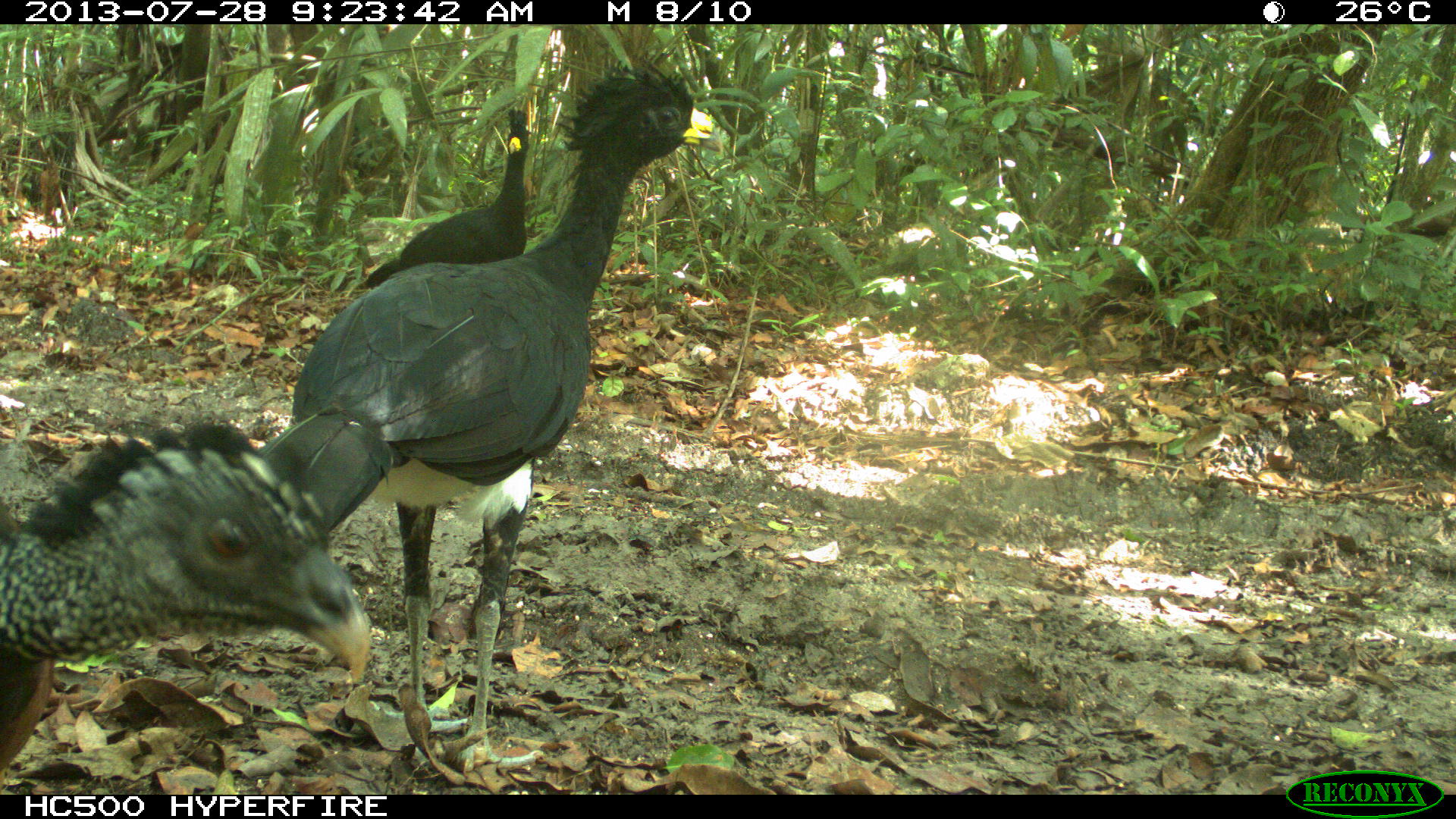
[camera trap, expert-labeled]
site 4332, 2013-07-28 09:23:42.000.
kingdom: Animalia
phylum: Chordata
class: Aves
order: Galliformes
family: Cracidae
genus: Crax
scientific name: Crax rubra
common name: great curassow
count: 3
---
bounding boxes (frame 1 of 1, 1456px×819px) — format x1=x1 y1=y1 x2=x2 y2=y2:
crax rubra: x1=252 y1=55 x2=724 y2=775; x1=0 y1=412 x2=372 y2=764; x1=357 y1=107 x2=532 y2=290